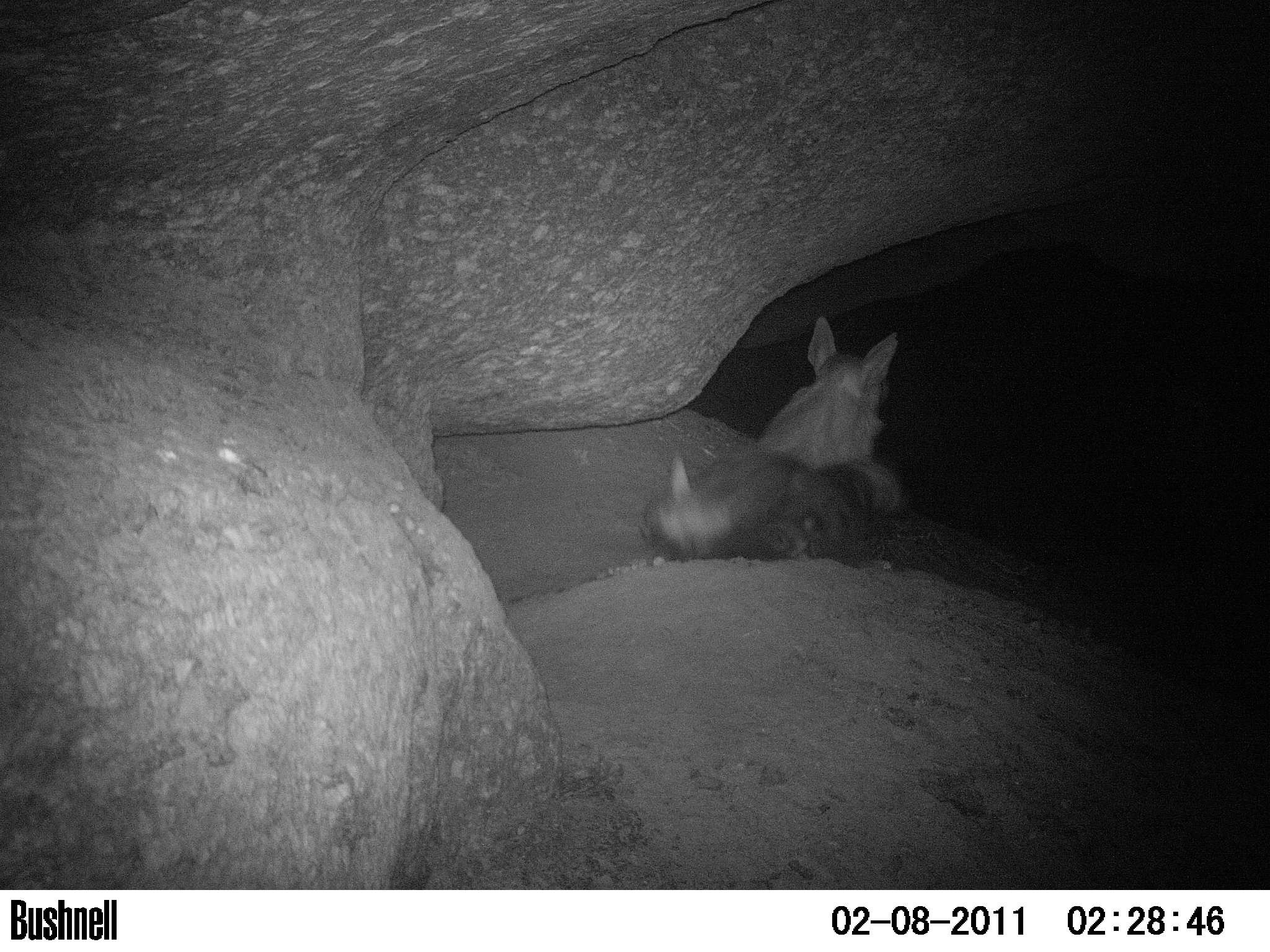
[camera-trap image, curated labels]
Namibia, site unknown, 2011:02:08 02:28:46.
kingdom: Animalia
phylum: Chordata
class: Mammalia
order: Carnivora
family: Hyaenidae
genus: Parahyaena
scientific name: Parahyaena brunnea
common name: brown hyena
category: hyaena brunnea